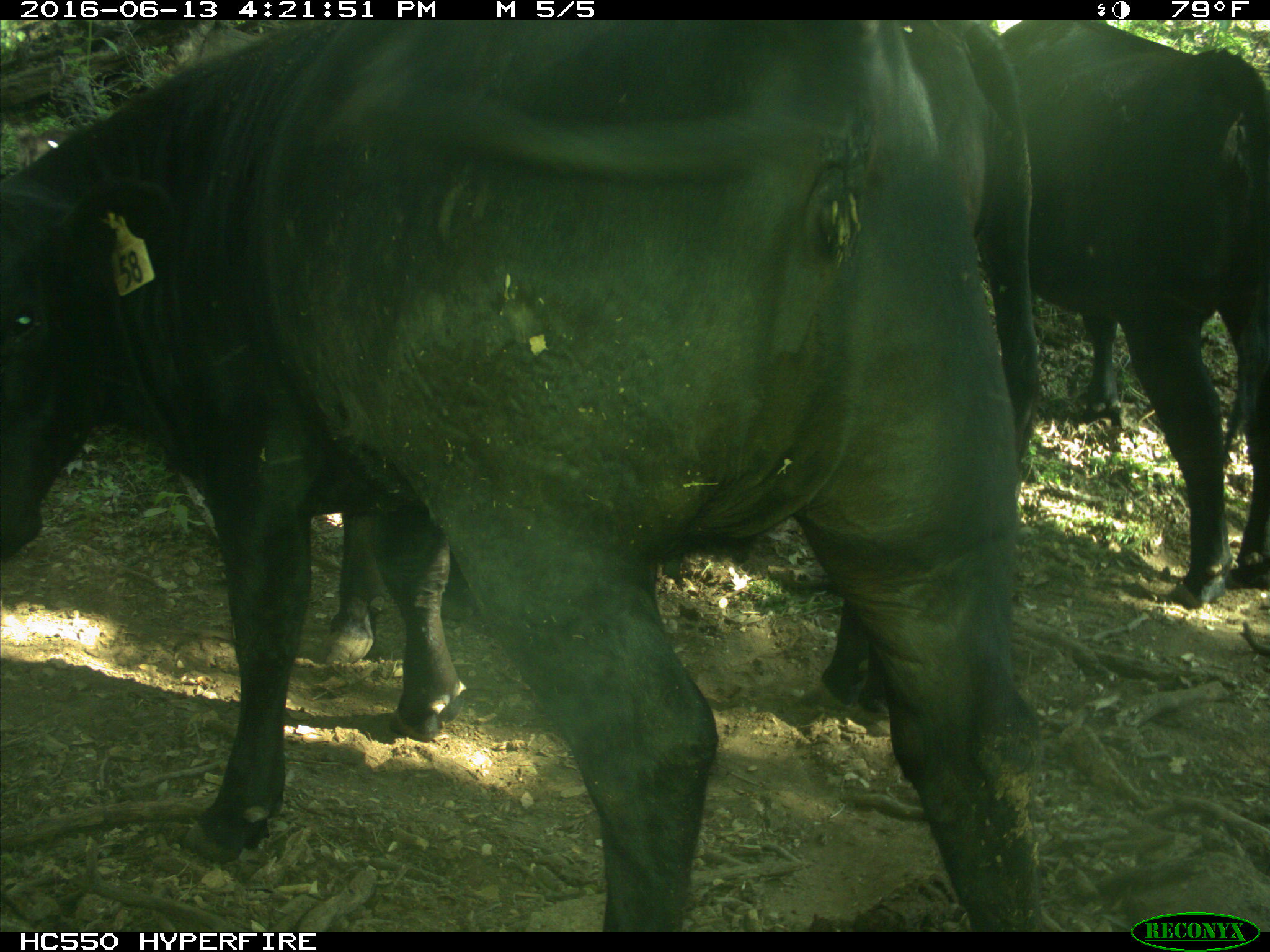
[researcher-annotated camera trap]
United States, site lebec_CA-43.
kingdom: Animalia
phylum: Chordata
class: Mammalia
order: Artiodactyla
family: Bovidae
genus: Bos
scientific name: Bos taurus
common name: domestic cow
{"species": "Bos taurus (domestic cow)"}